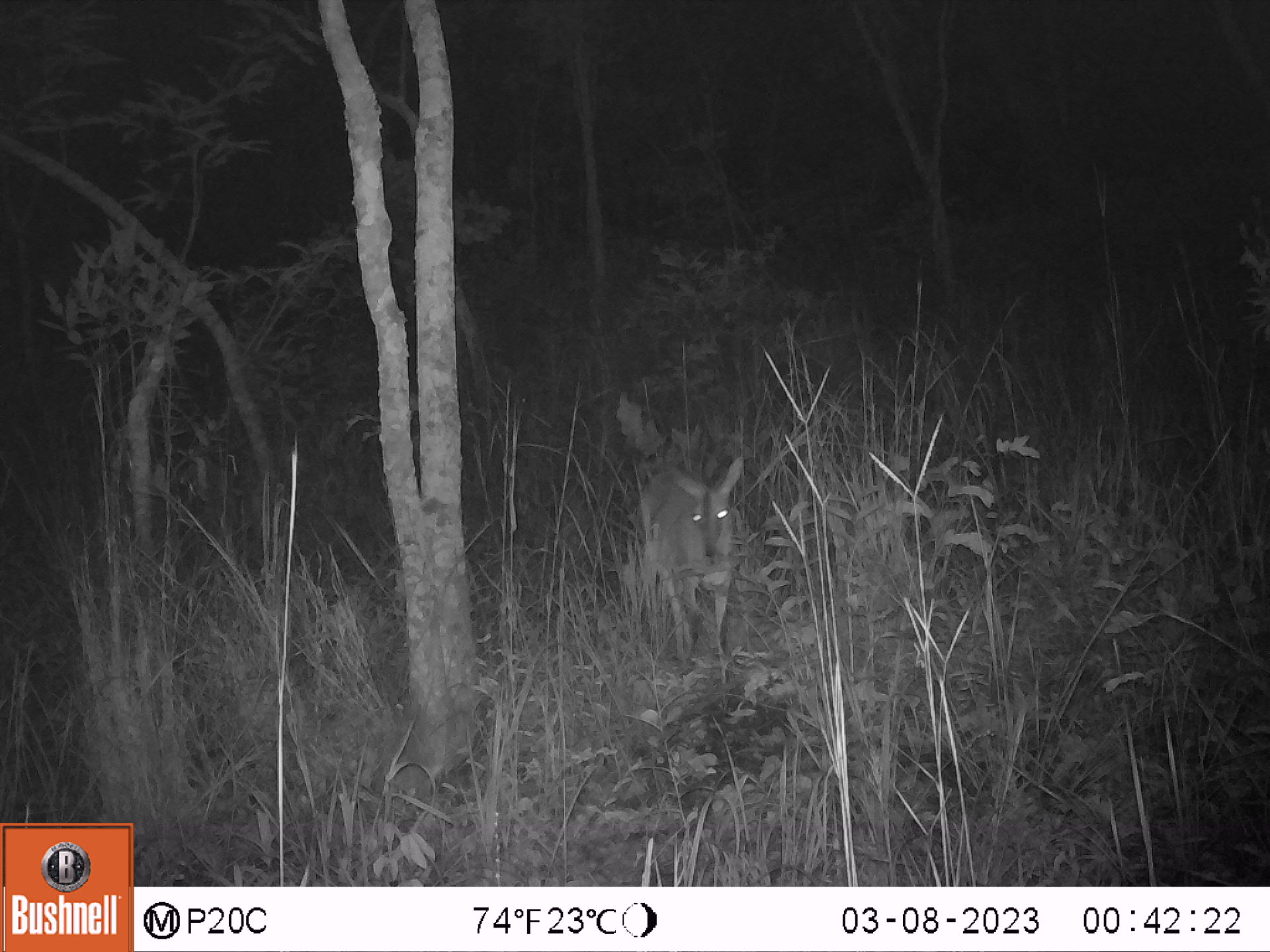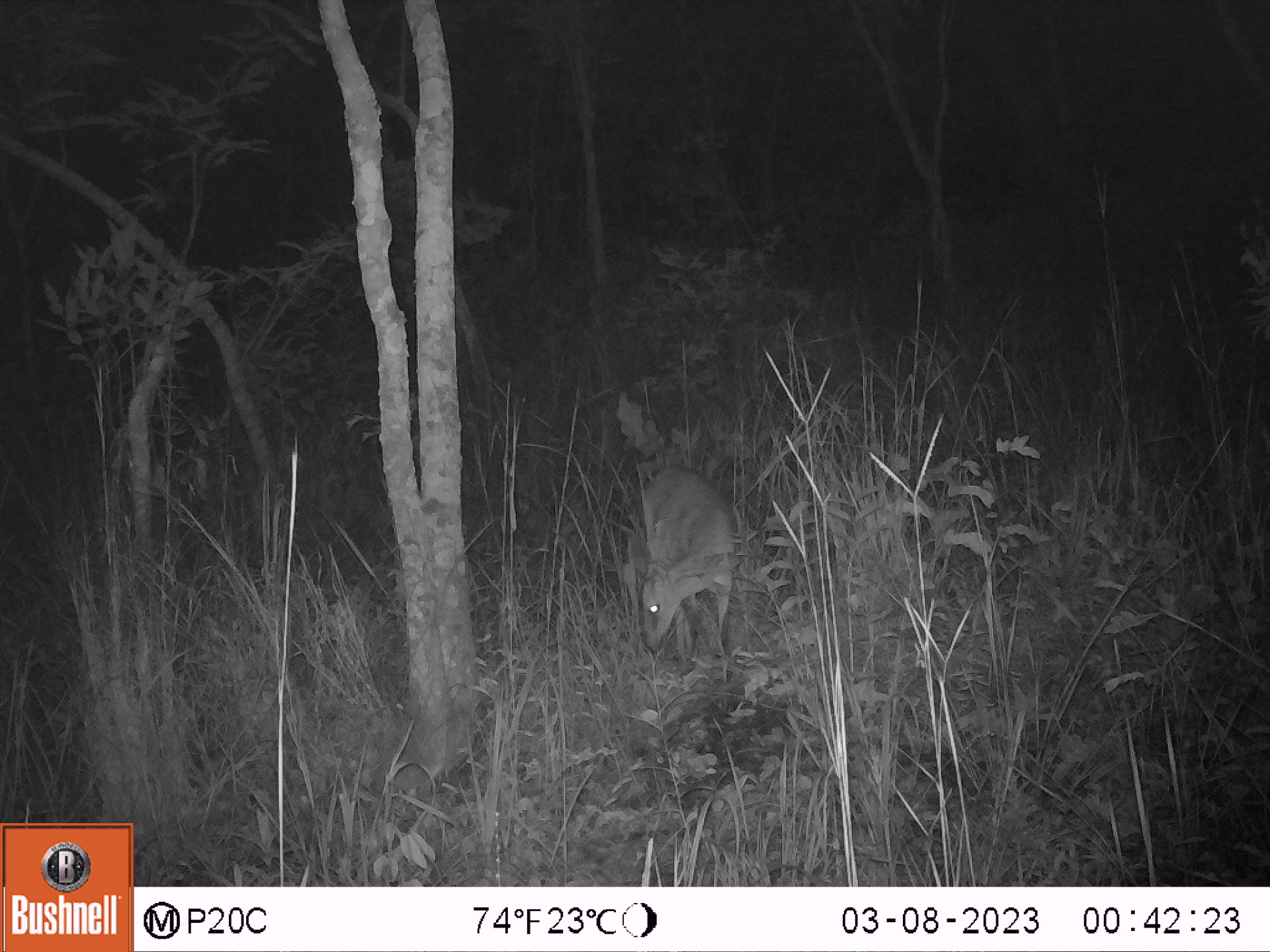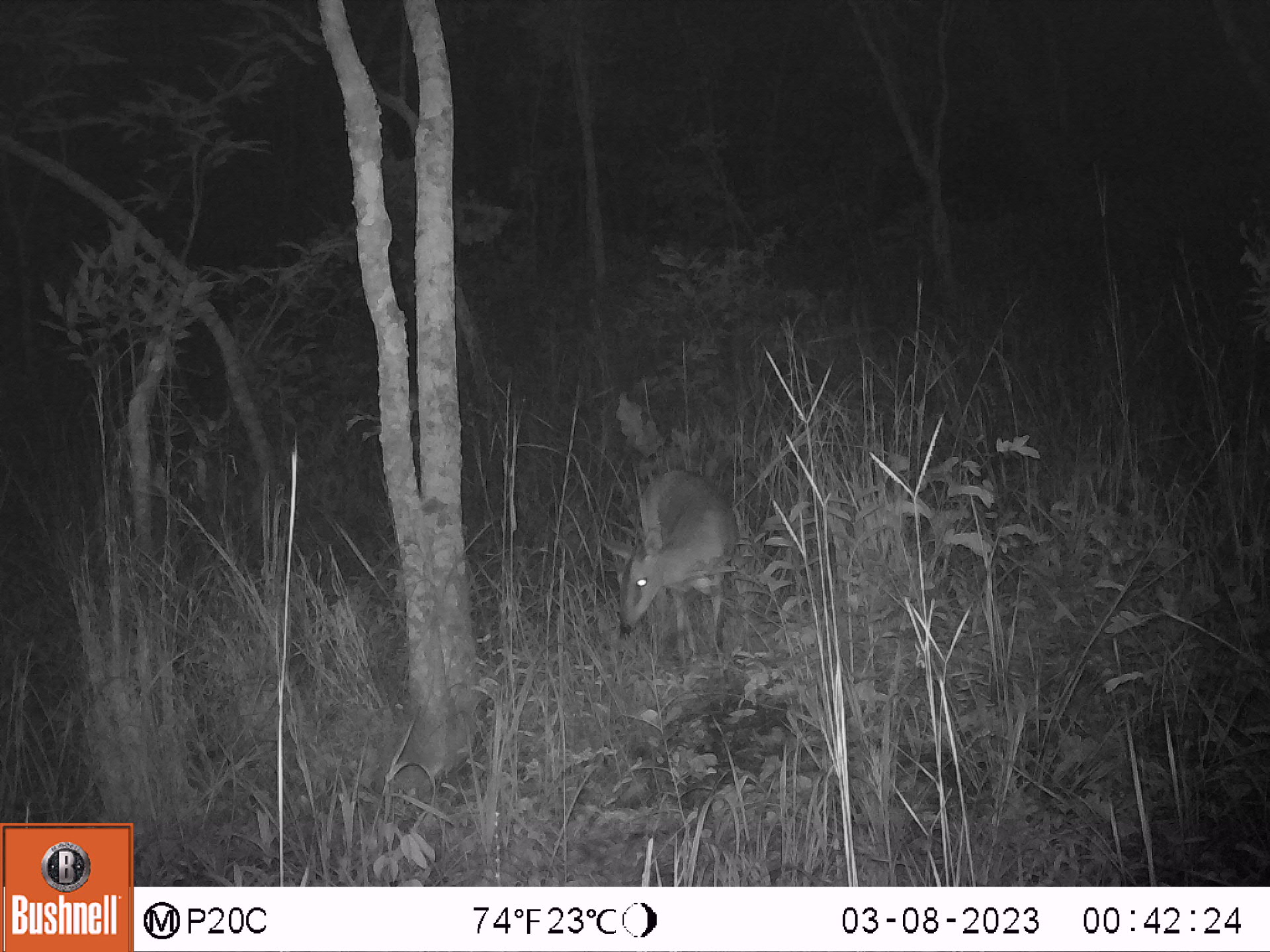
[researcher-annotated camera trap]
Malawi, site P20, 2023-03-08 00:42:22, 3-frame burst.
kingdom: Animalia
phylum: Chordata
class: Mammalia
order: Artiodactyla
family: Bovidae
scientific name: Antilopinae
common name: small antelope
Small antelope (Antilopinae), count 1.